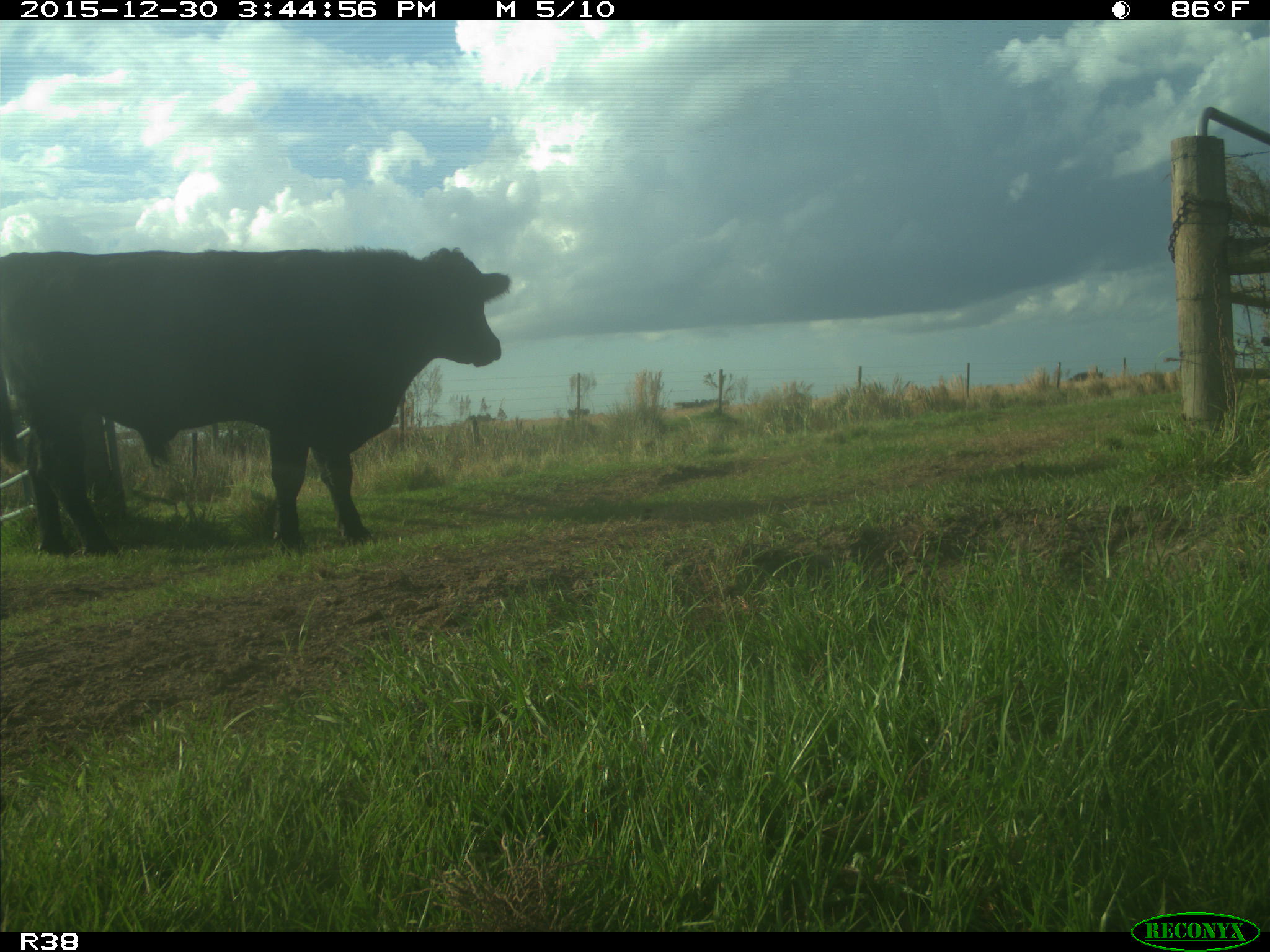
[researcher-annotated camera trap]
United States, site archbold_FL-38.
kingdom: Animalia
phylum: Chordata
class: Mammalia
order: Artiodactyla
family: Bovidae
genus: Bos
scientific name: Bos taurus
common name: domestic cow